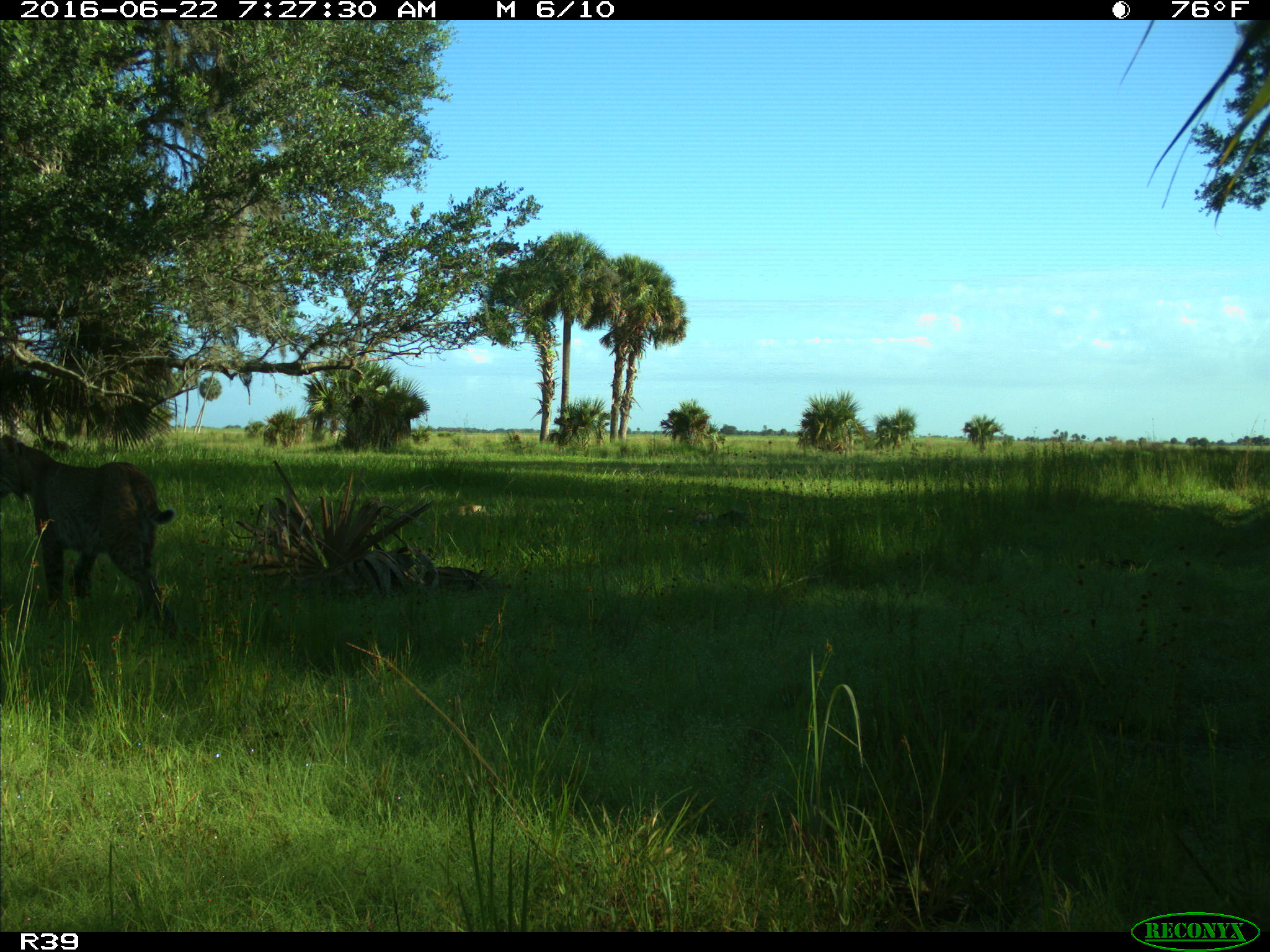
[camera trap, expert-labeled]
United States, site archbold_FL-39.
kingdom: Animalia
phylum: Chordata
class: Mammalia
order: Carnivora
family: Felidae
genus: Lynx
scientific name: Lynx rufus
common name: bobcat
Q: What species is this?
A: Lynx rufus (bobcat).